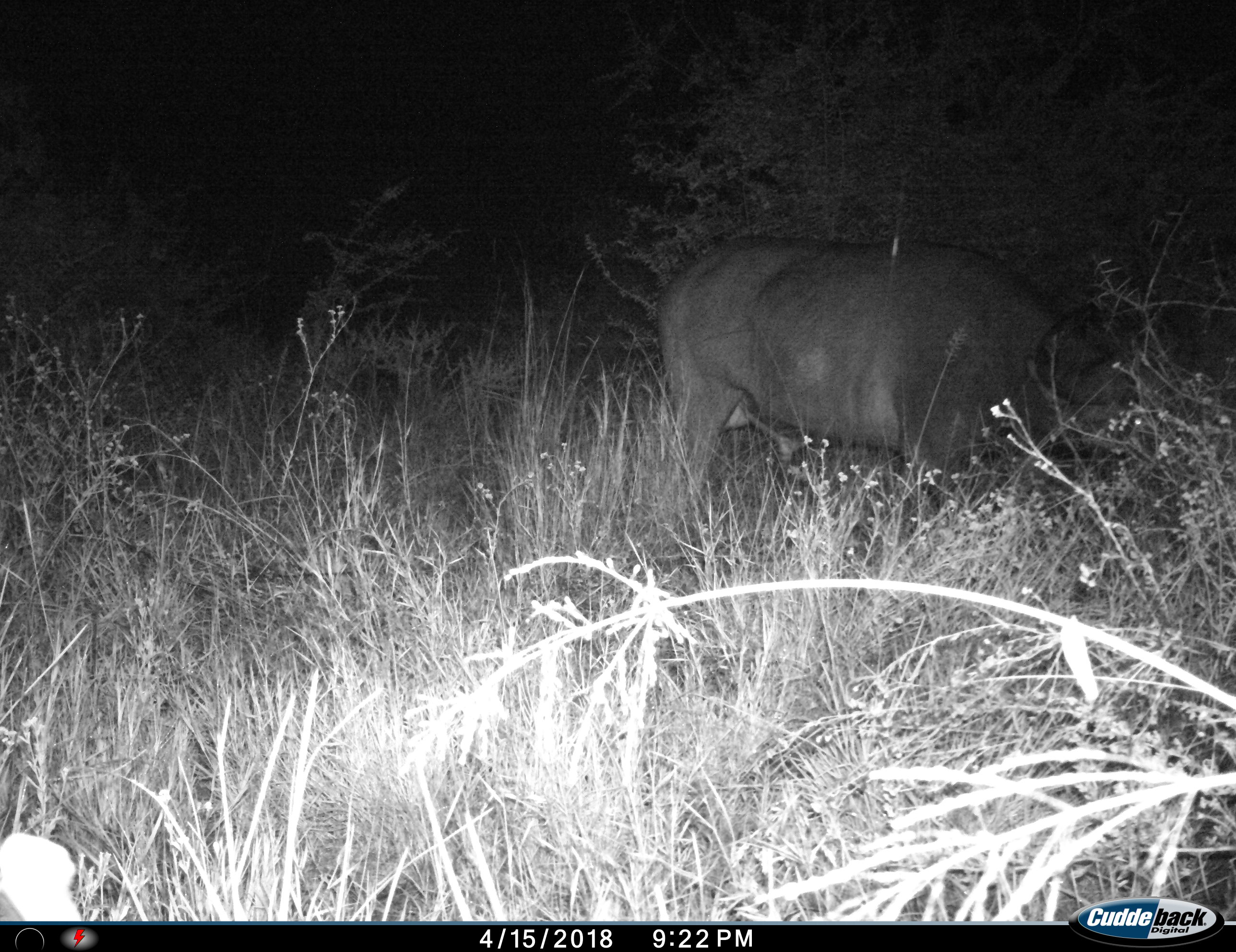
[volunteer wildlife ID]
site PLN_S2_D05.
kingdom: Animalia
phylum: Chordata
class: Mammalia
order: Artiodactyla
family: Bovidae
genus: Syncerus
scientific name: Syncerus caffer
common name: african buffalo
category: buffalo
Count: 1.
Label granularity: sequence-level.